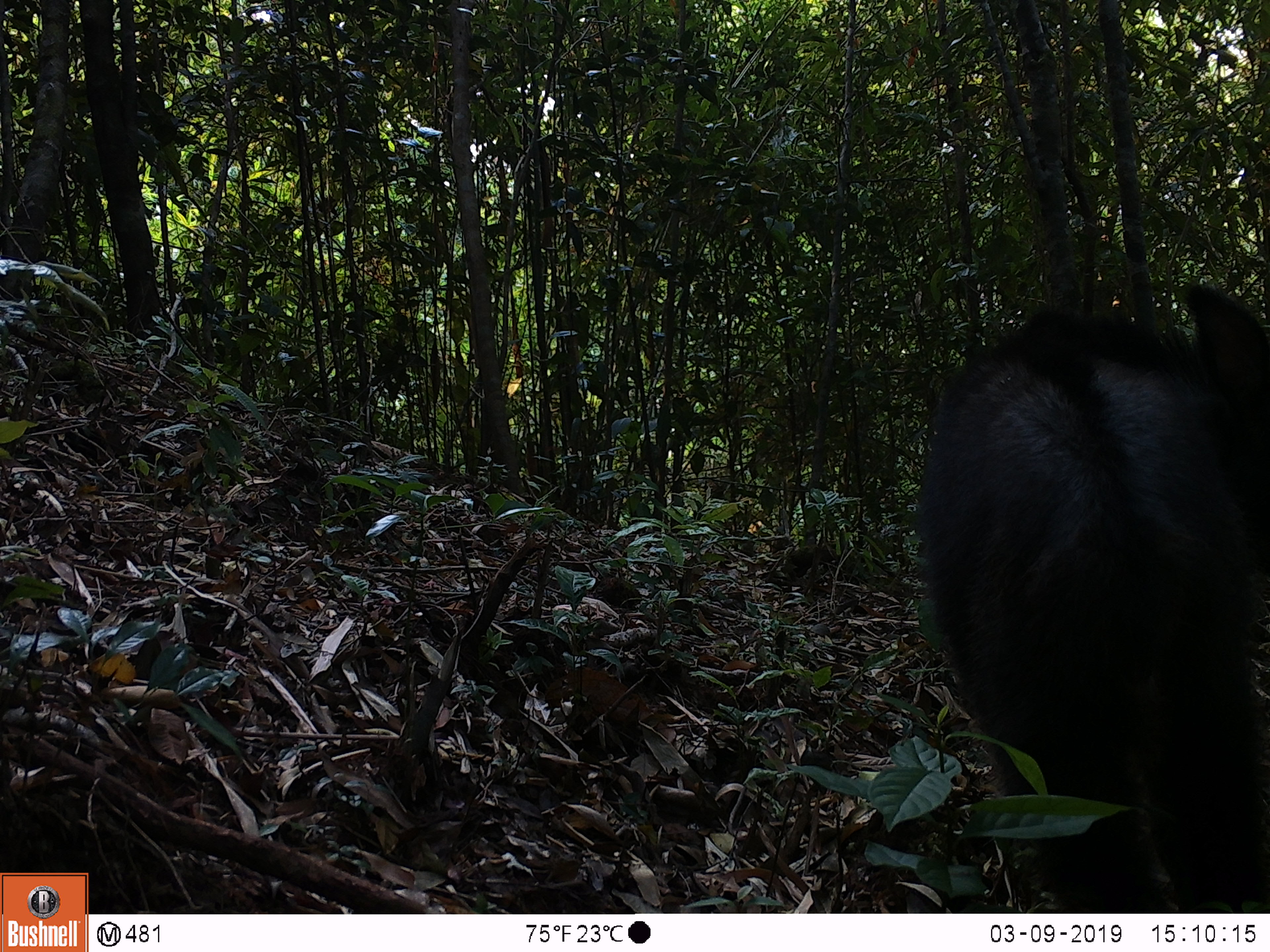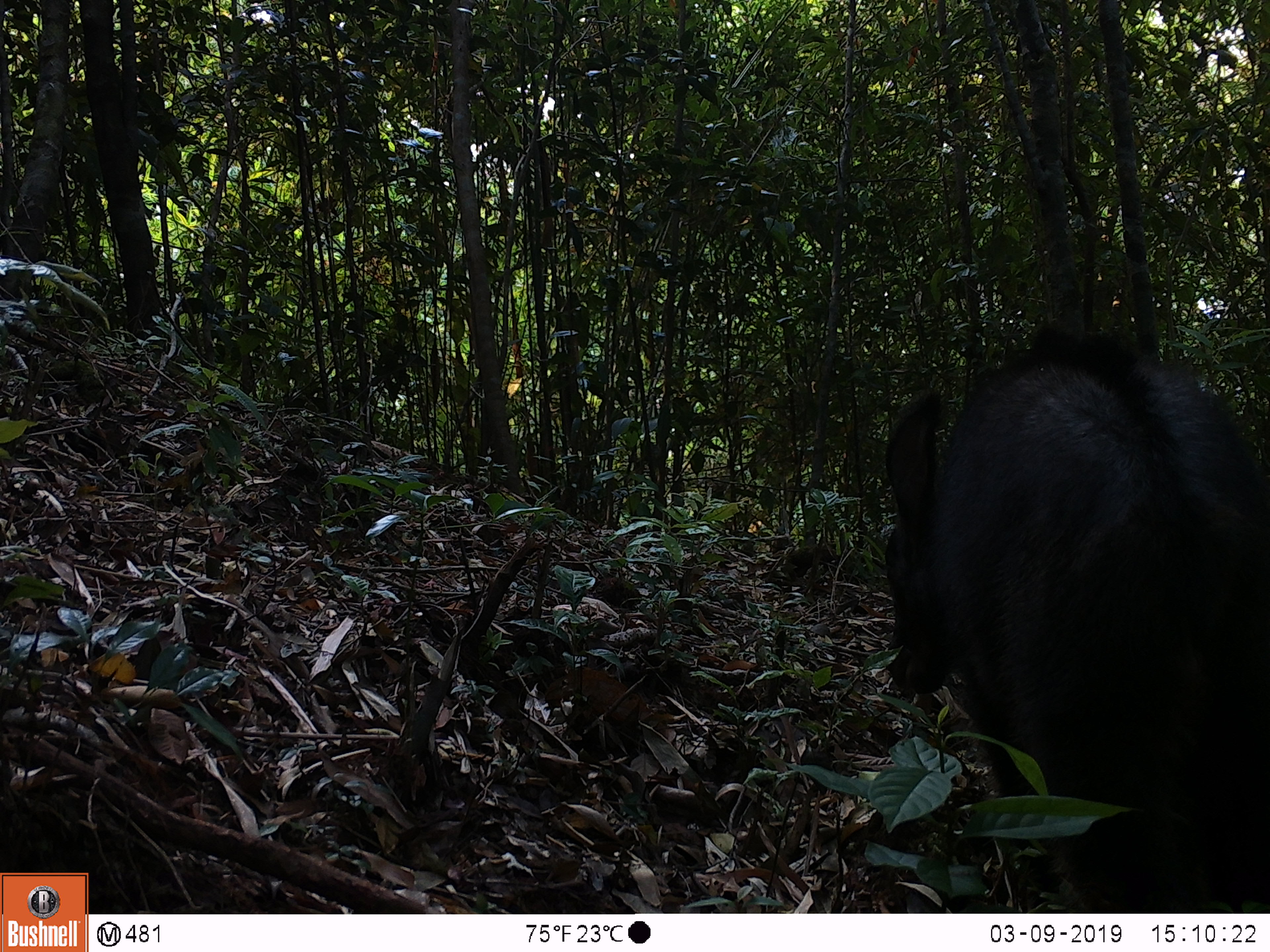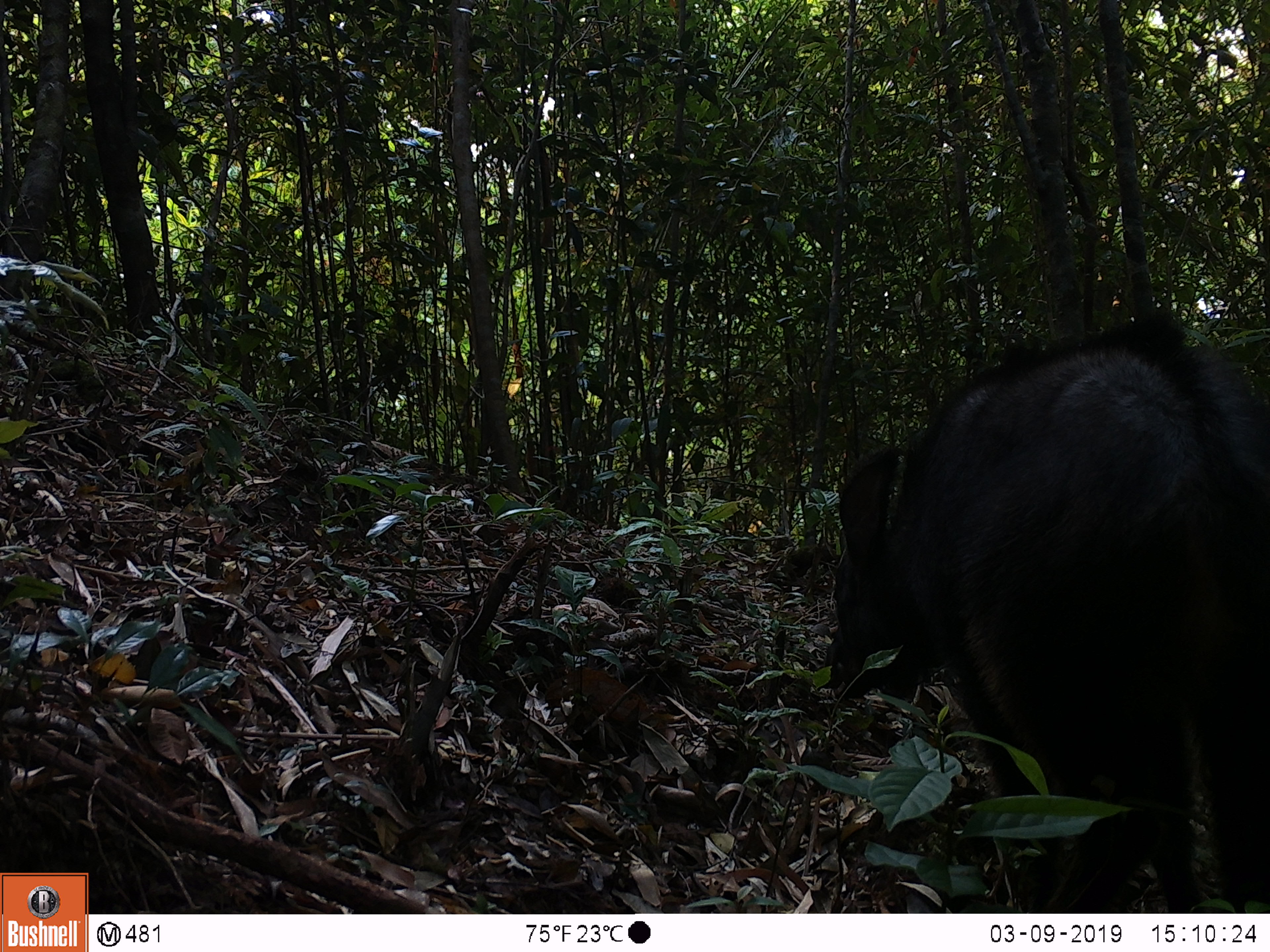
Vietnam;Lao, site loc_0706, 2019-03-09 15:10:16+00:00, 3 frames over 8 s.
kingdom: Animalia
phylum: Chordata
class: Mammalia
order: Artiodactyla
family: Bovidae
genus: Capricornis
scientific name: Capricornis sumatraensis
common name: chinese serow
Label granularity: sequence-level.